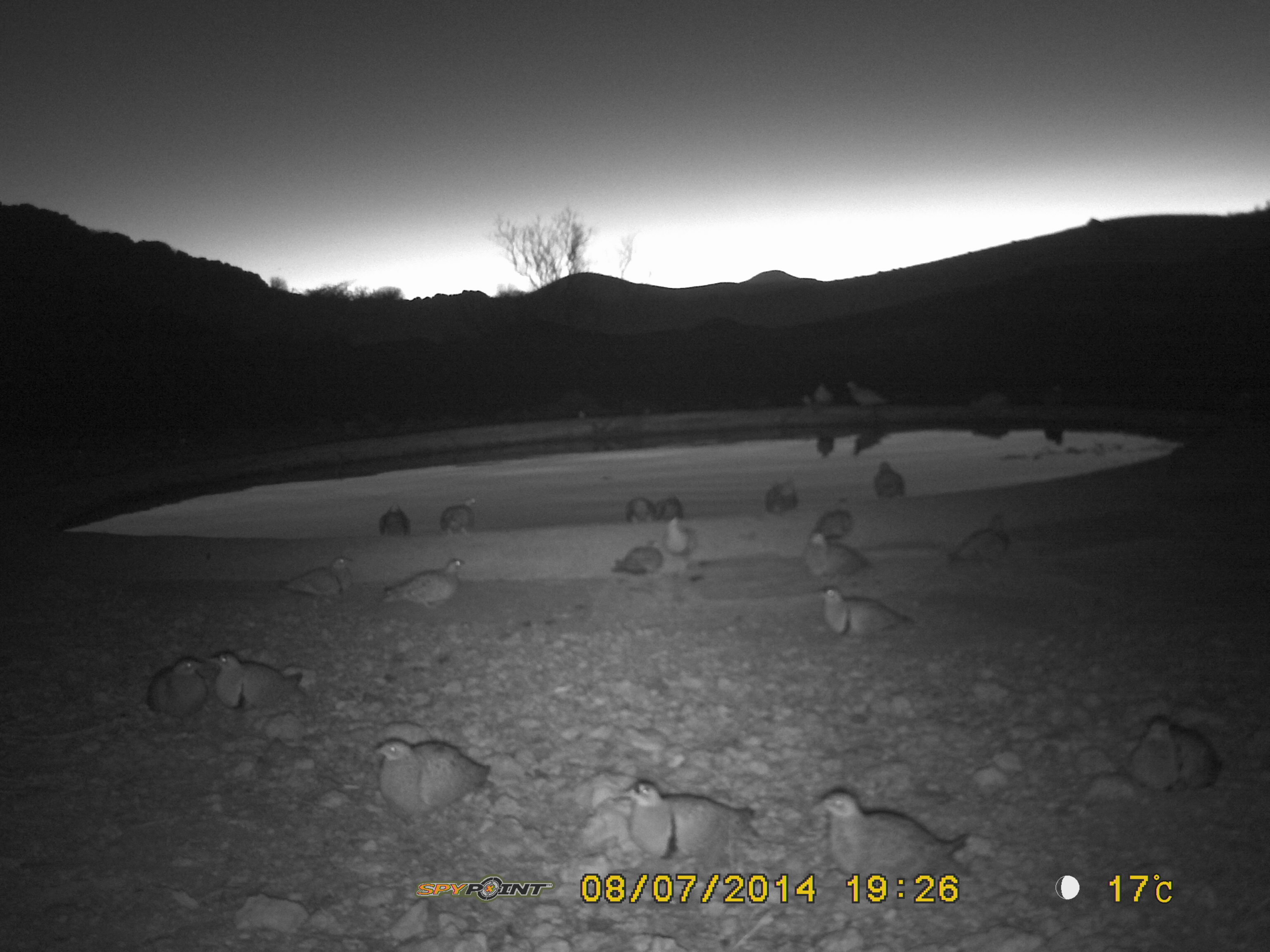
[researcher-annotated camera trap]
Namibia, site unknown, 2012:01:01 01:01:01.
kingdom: Animalia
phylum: Chordata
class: Aves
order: Pterocliformes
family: Pteroclidae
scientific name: Pteroclidae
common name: sandgrouse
Pteroclidae (sandgrouse).